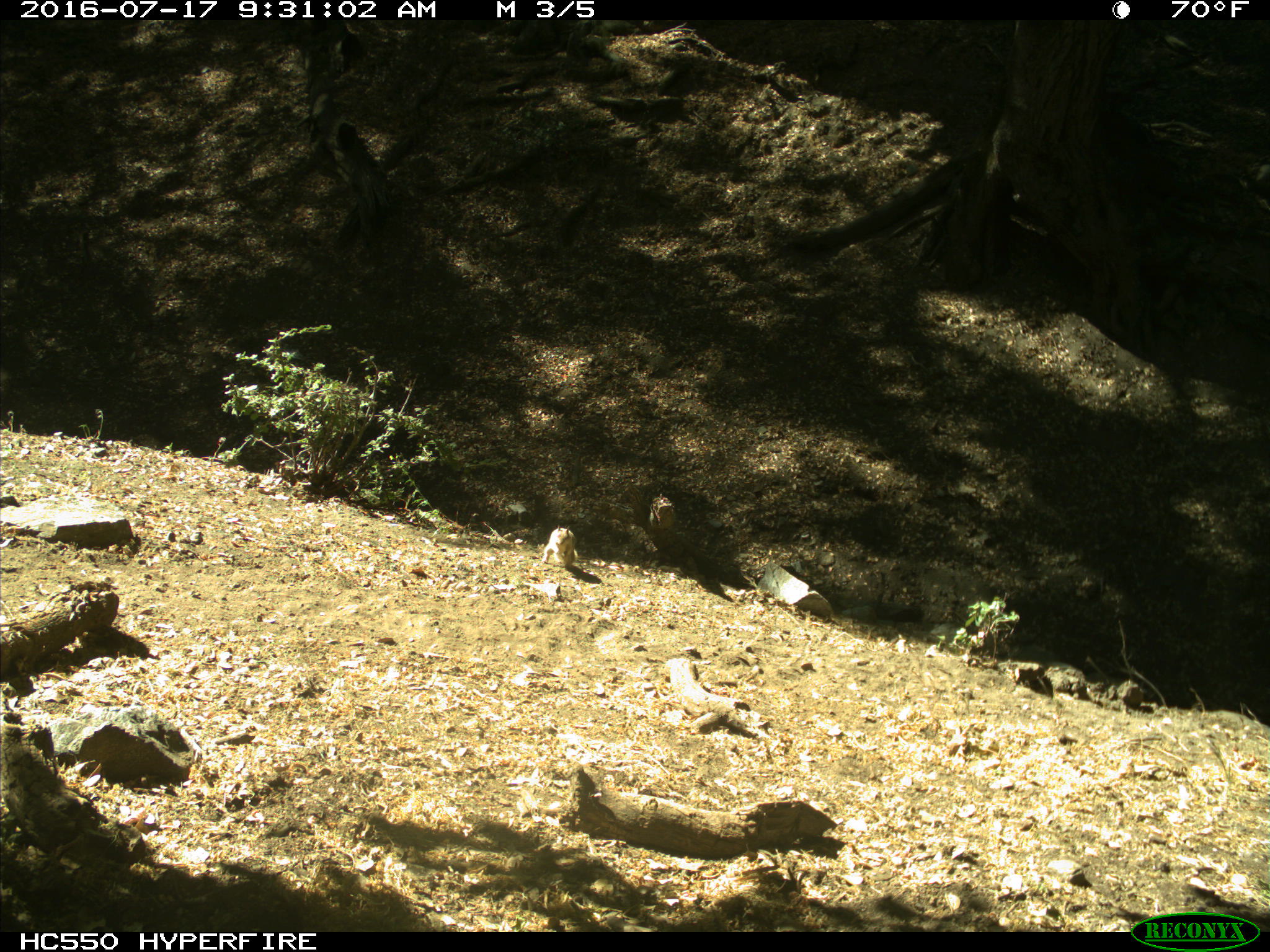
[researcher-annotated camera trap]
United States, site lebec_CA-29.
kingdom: Animalia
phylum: Chordata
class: Mammalia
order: Rodentia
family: Sciuridae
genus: Otospermophilus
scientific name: Otospermophilus beecheyi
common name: california ground squirrel